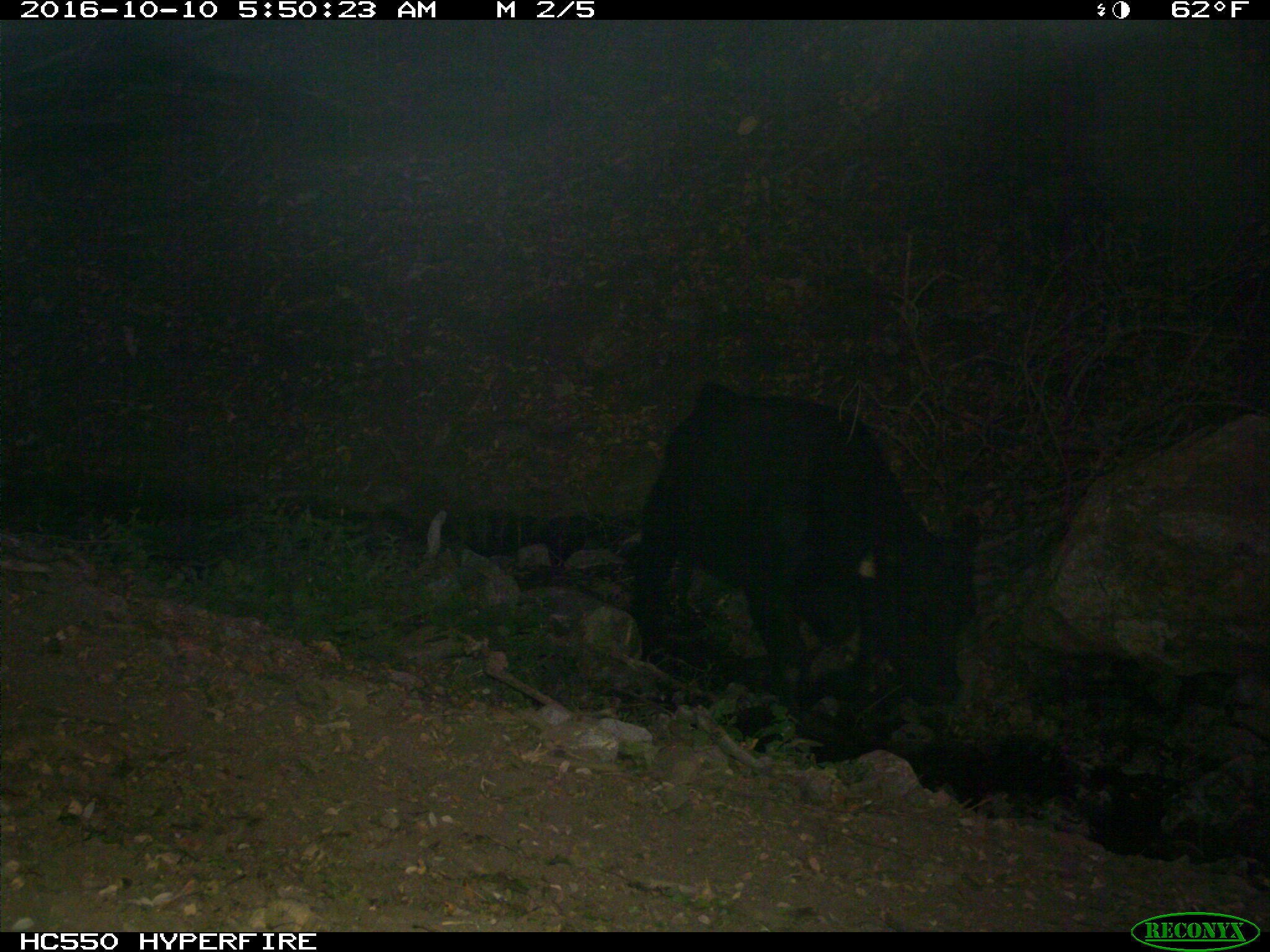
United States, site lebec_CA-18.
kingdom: Animalia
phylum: Chordata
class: Mammalia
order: Artiodactyla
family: Bovidae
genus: Bos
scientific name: Bos taurus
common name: domestic cow